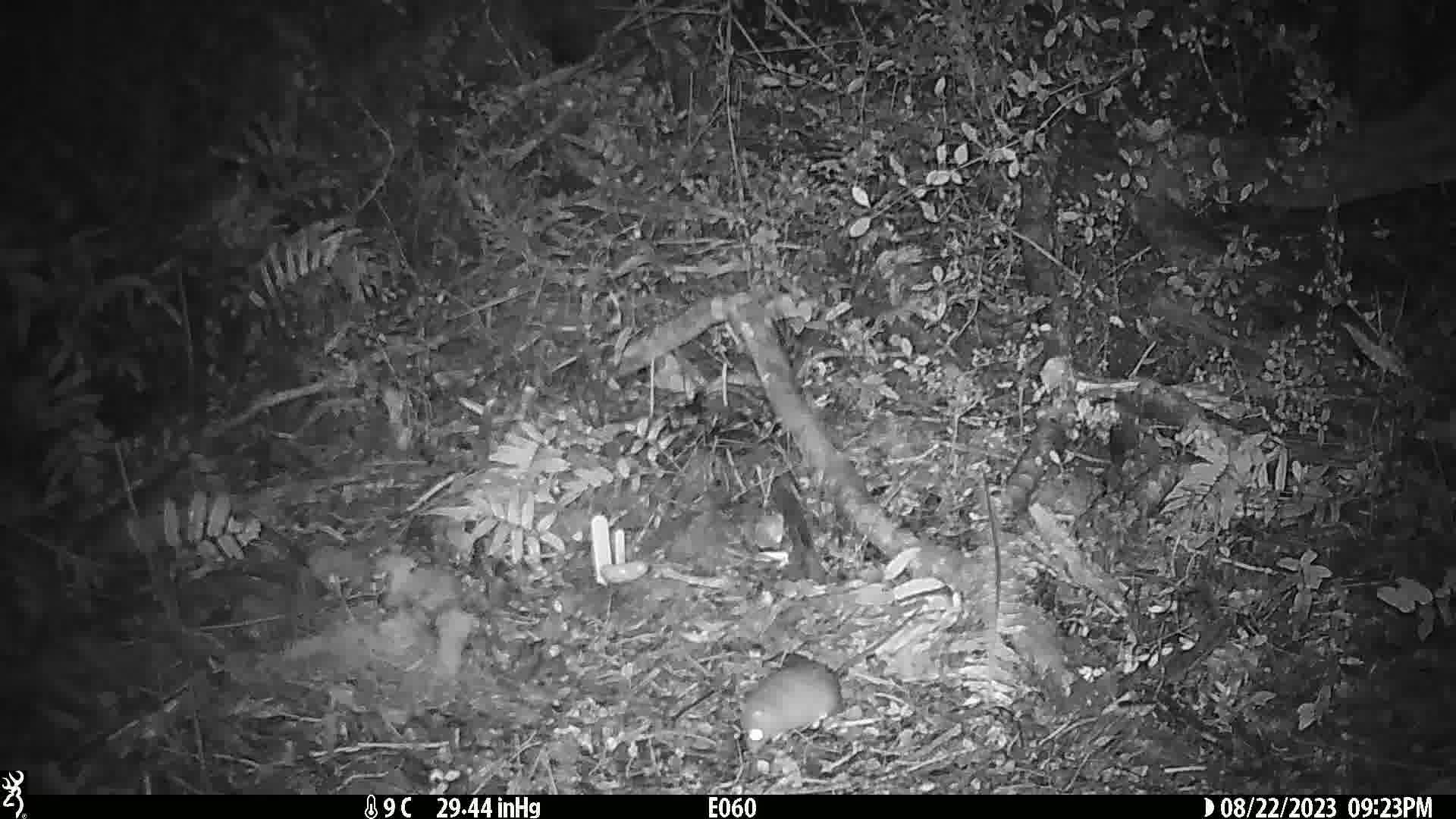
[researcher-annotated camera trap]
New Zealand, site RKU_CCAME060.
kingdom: Animalia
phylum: Chordata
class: Mammalia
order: Rodentia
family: Muridae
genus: Rattus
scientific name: Rattus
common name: rat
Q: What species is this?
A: Rat (Rattus).